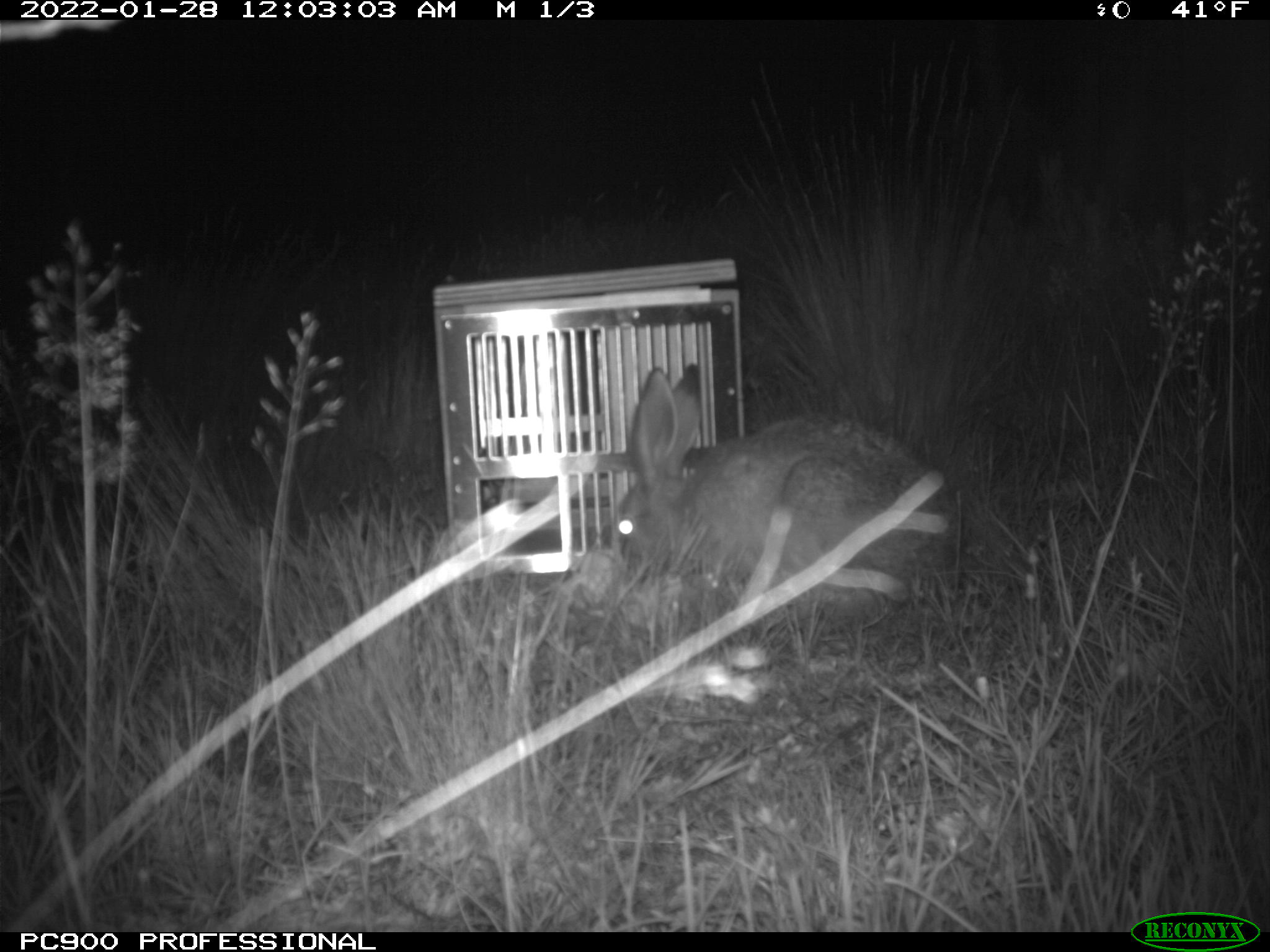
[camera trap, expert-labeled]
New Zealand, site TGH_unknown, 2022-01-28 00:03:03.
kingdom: Animalia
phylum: Chordata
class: Mammalia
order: Lagomorpha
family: Leporidae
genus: Lepus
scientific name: Lepus europaeus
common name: brown hare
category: hare